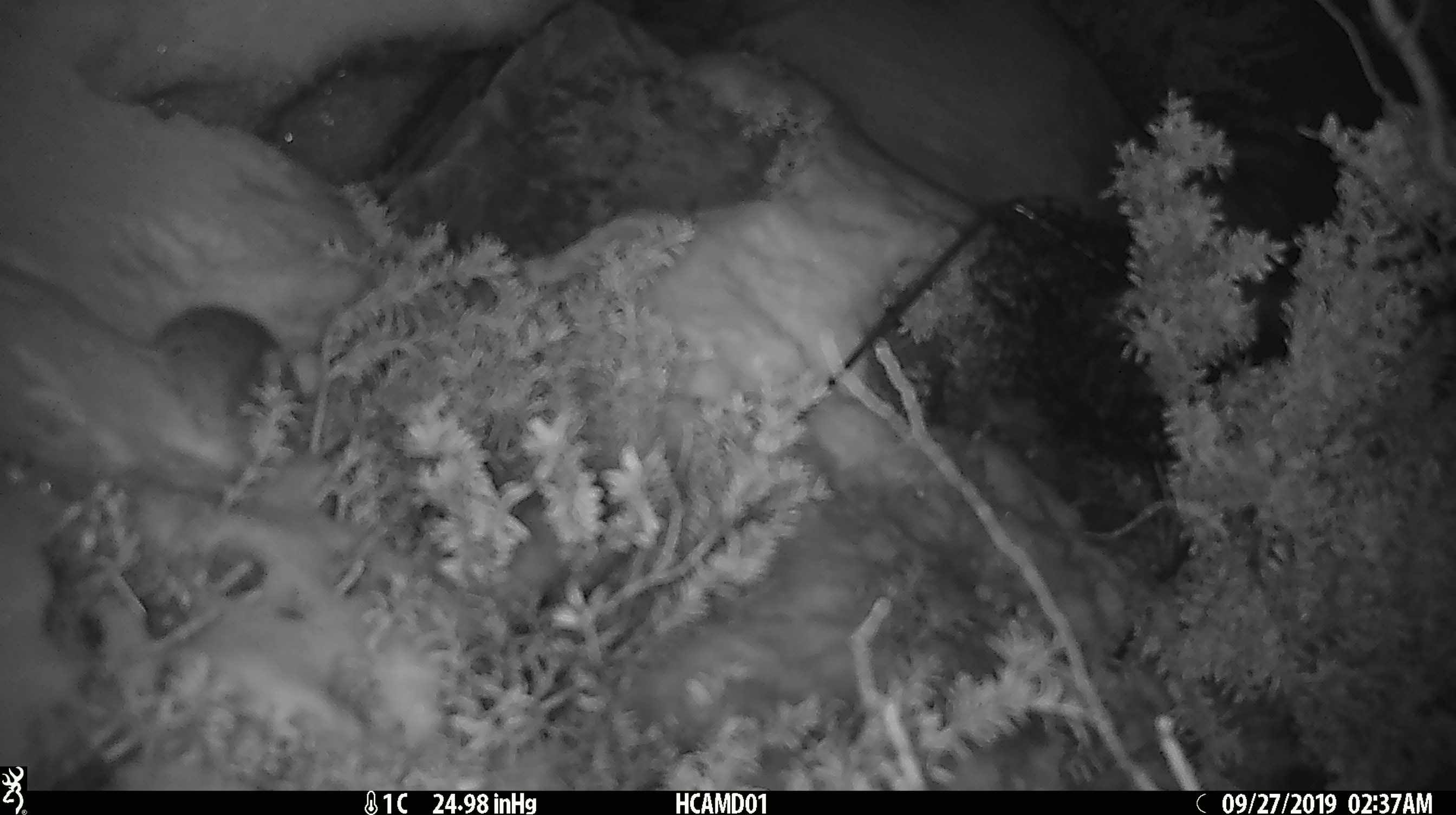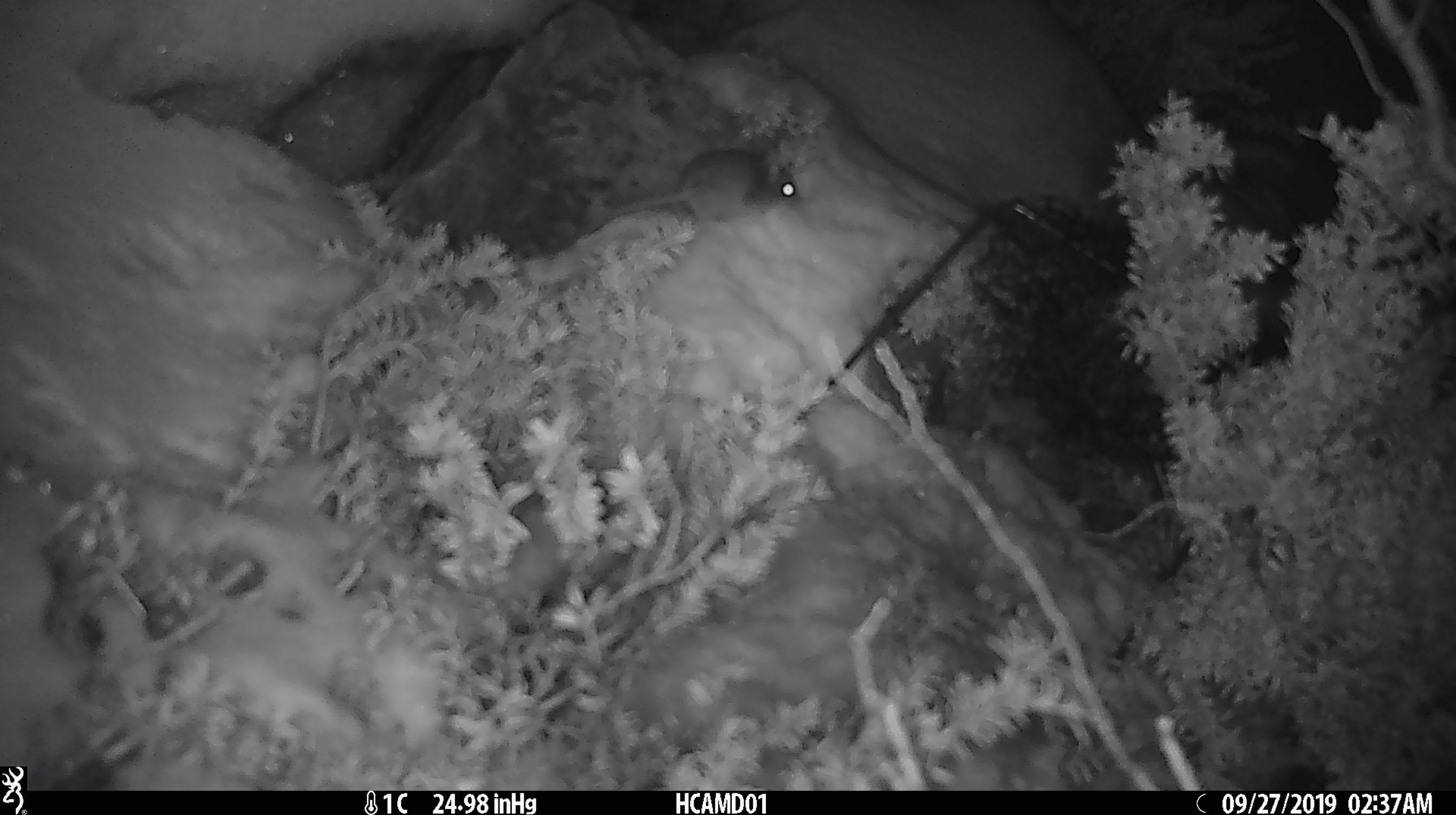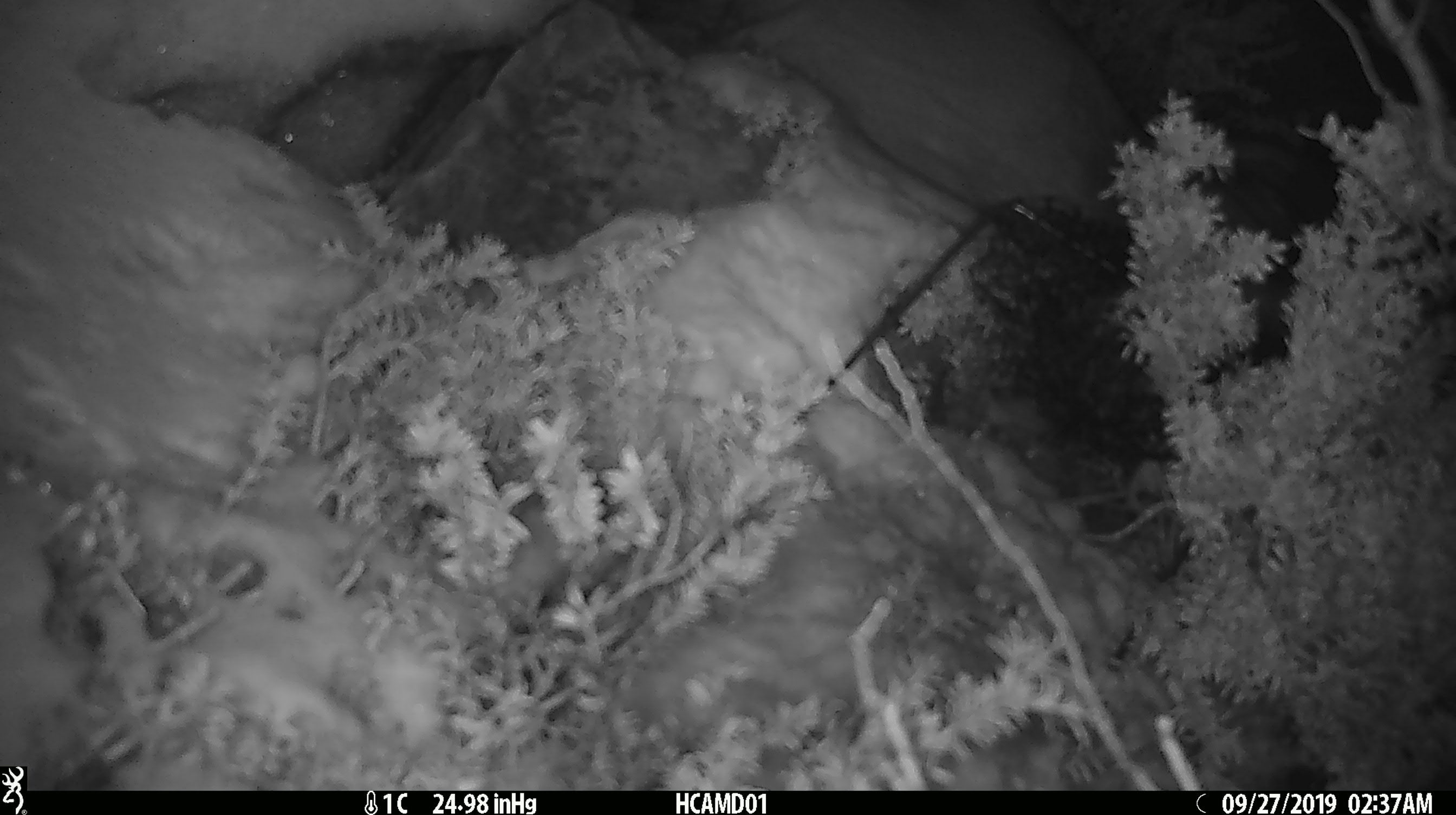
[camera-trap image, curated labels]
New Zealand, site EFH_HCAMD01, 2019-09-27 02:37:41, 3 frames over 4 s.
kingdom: Animalia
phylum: Chordata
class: Mammalia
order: Rodentia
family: Muridae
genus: Mus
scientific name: Mus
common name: mouse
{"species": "mouse (Mus)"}